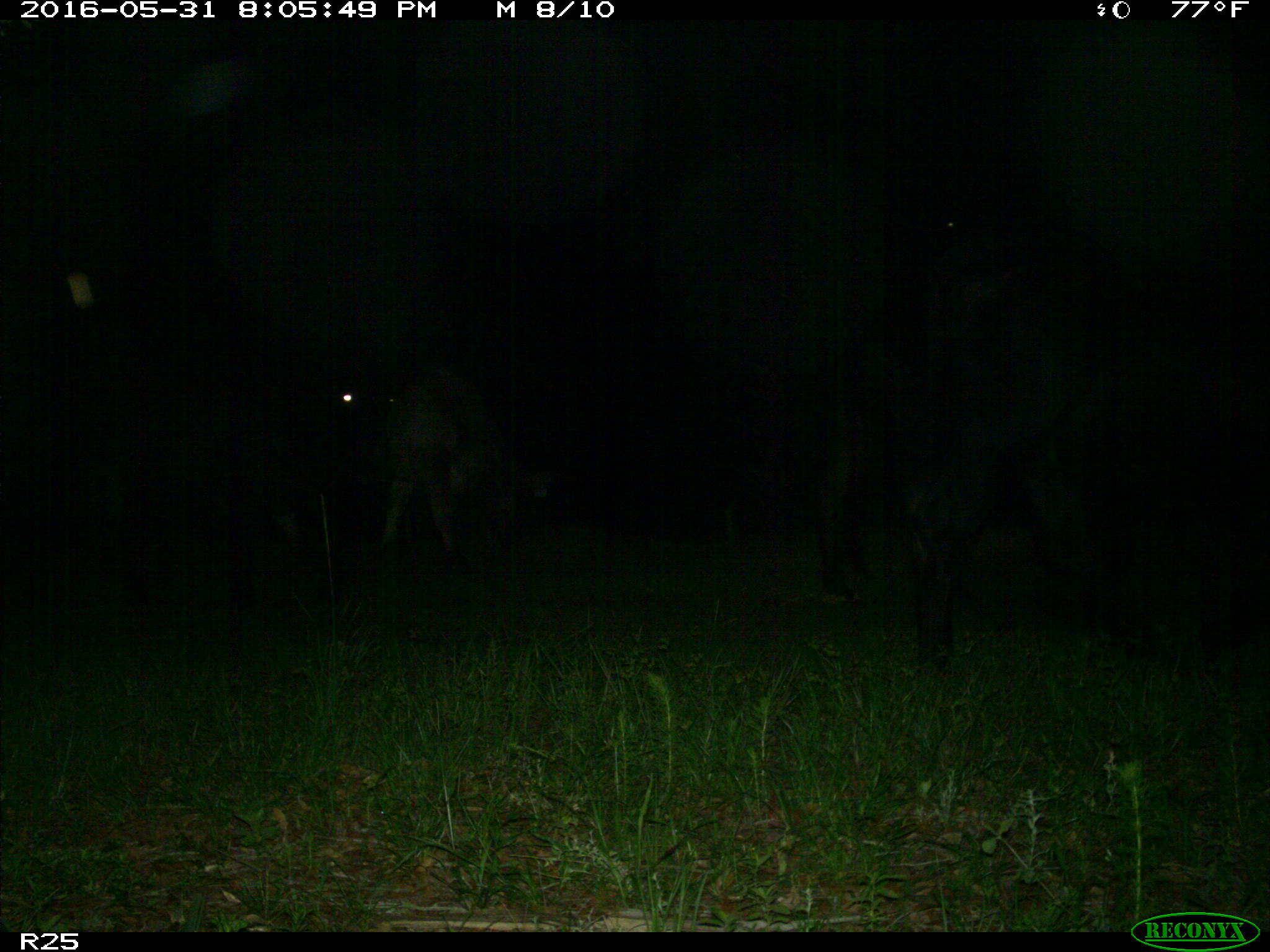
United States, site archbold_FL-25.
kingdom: Animalia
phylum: Chordata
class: Mammalia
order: Artiodactyla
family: Bovidae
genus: Bos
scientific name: Bos taurus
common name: domestic cow